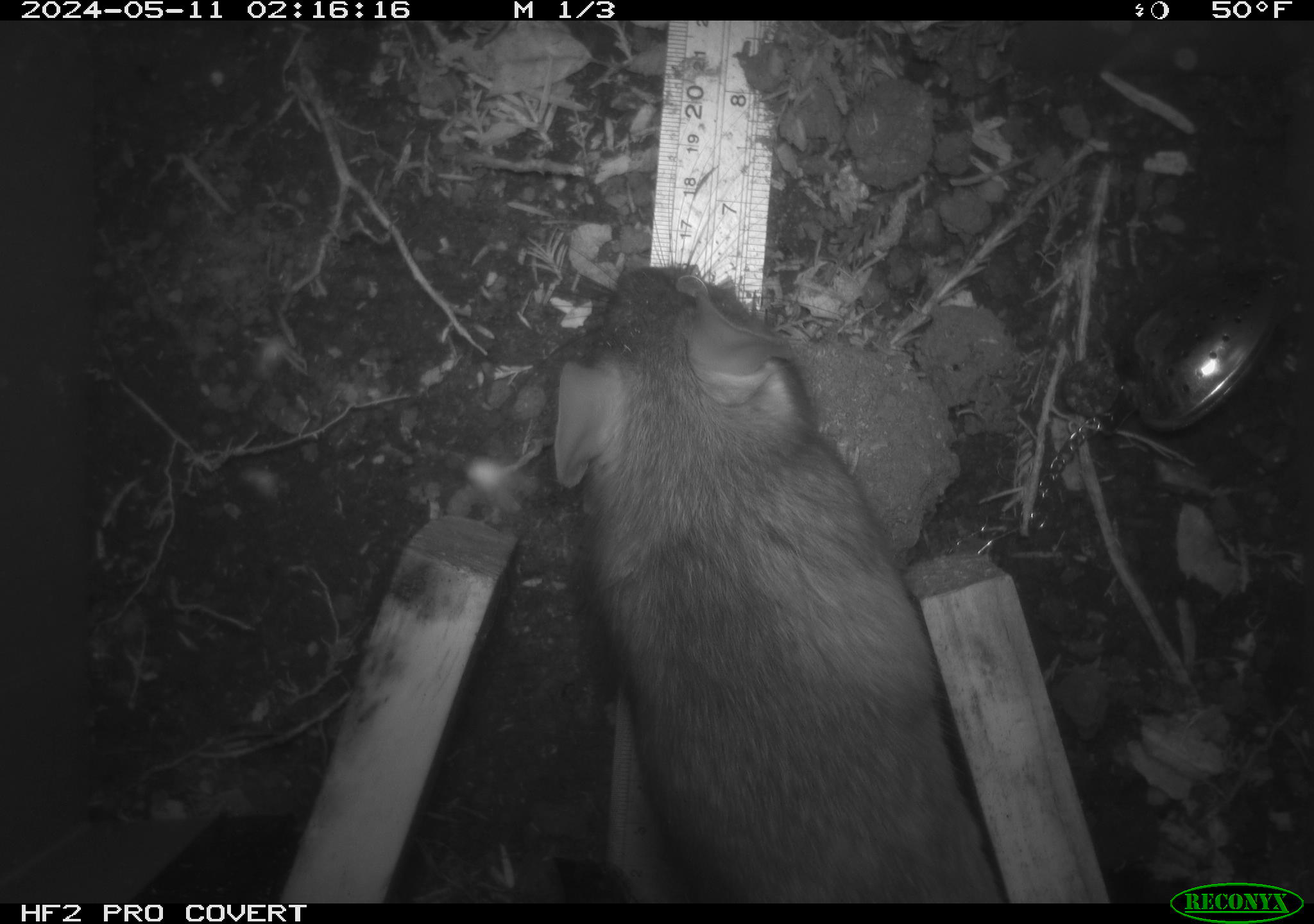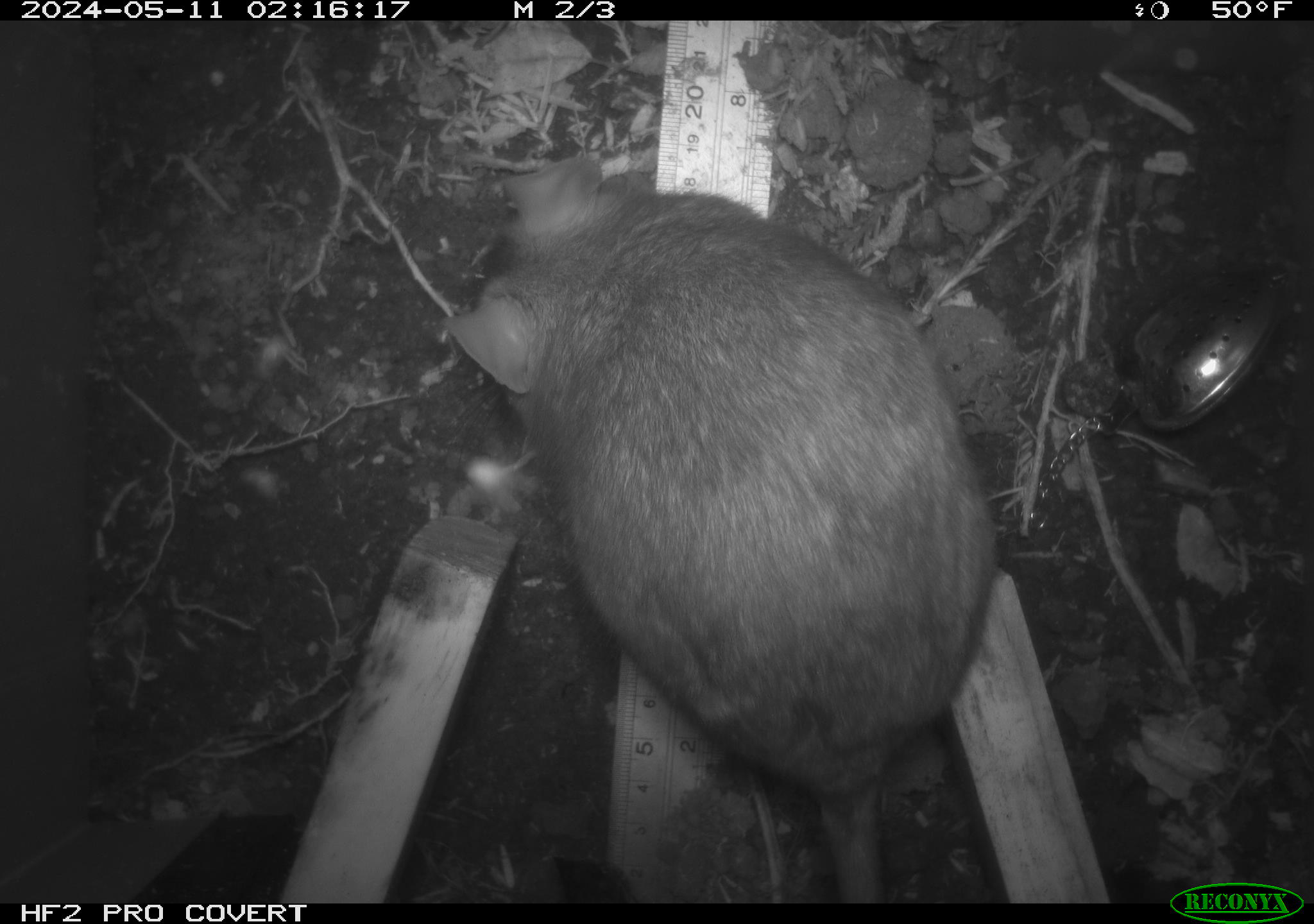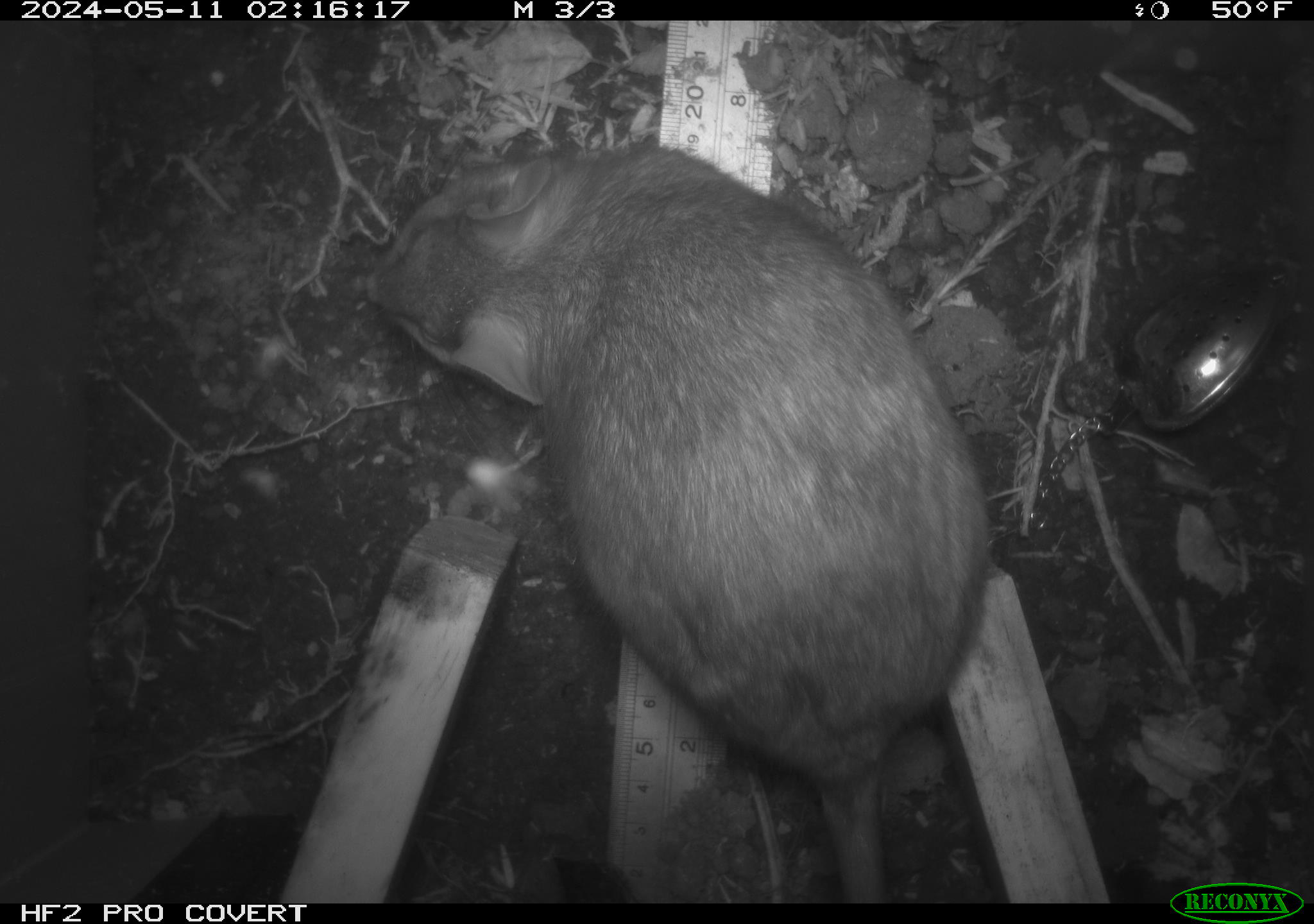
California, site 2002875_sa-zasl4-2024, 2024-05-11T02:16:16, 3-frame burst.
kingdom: Animalia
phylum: Chordata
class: Mammalia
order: Rodentia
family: Cricetidae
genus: Neotoma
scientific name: Neotoma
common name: pack rat or woodrat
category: neotoma species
Neotoma species (pack rat or woodrat) (Neotoma).